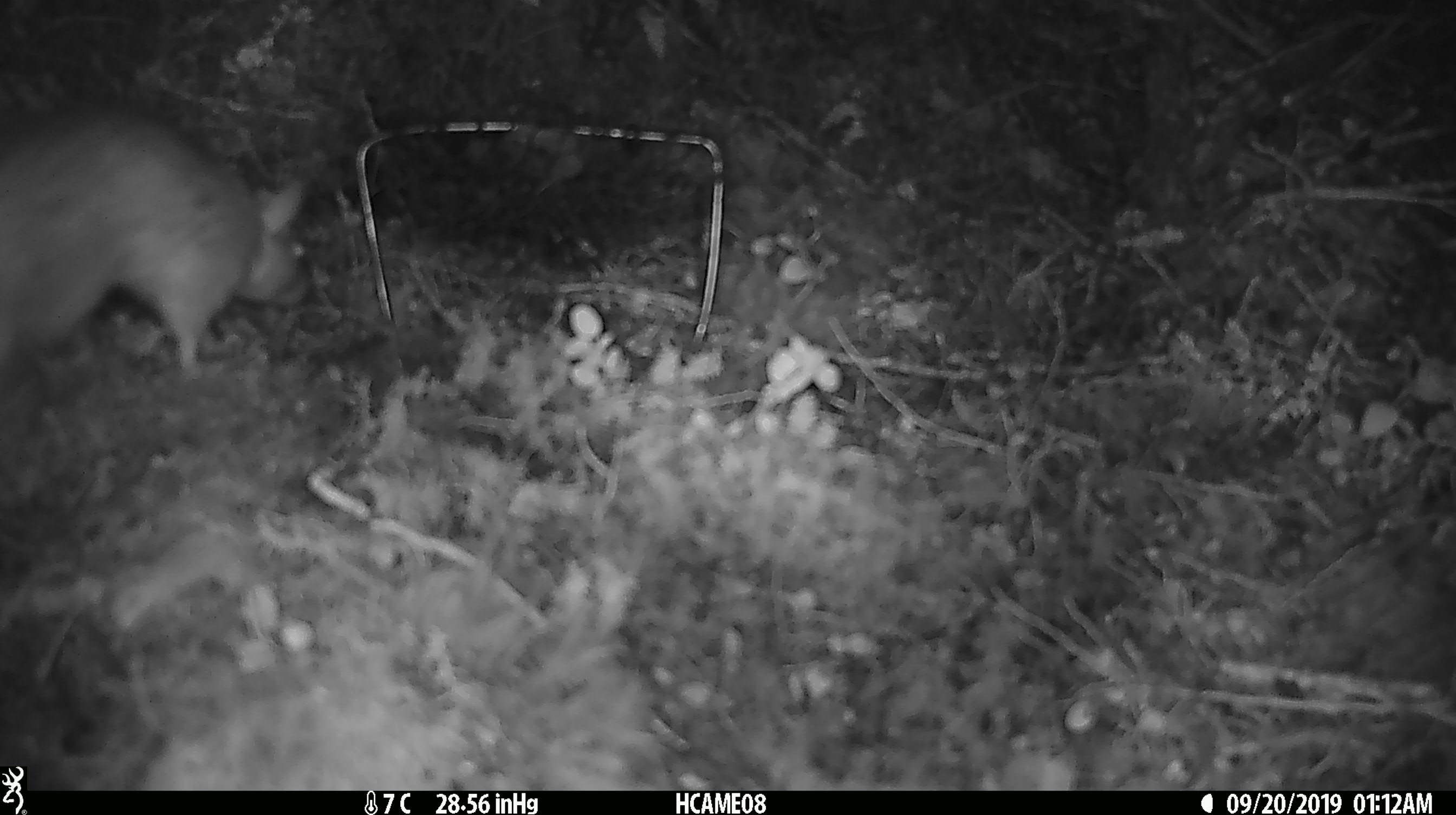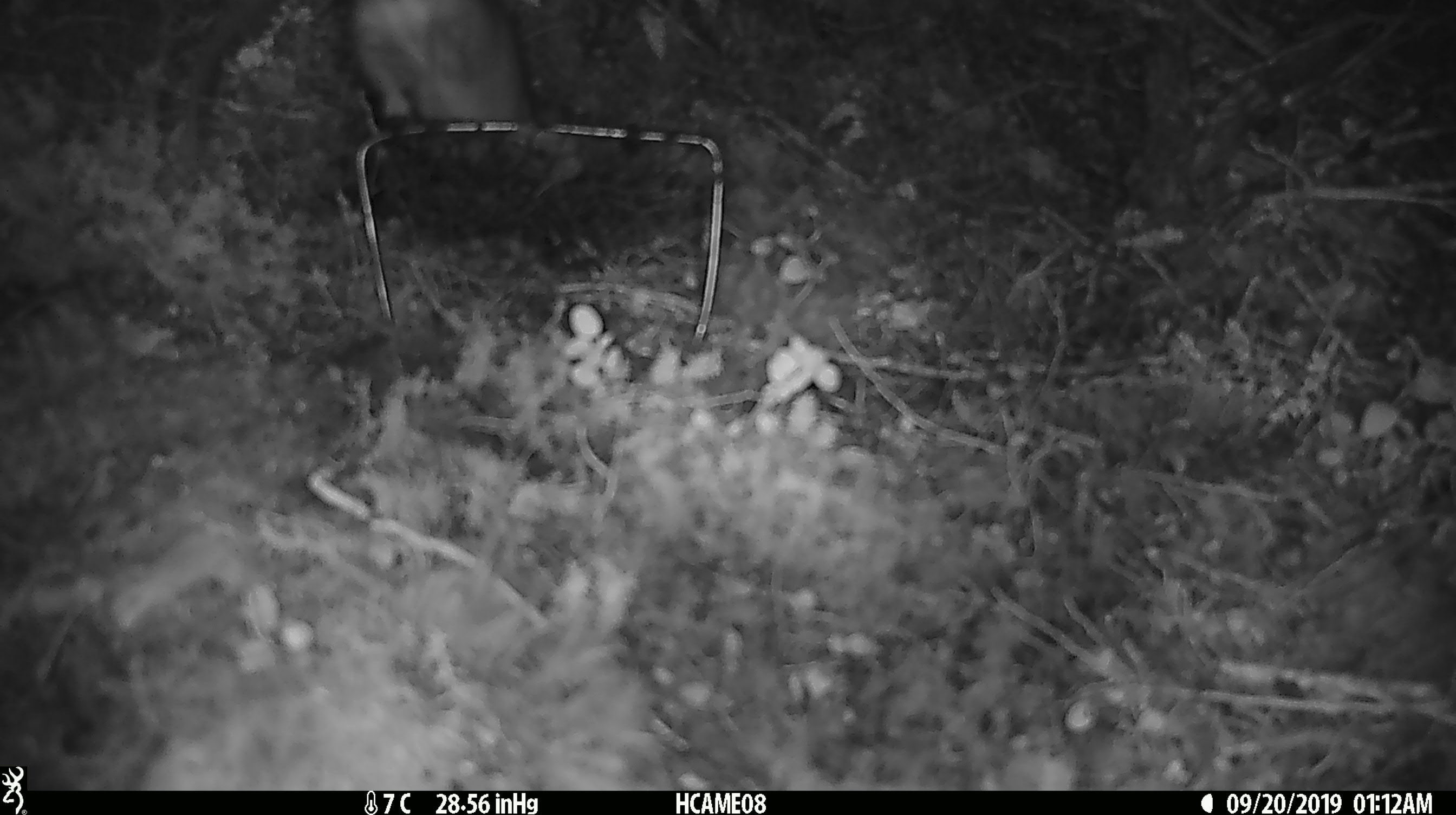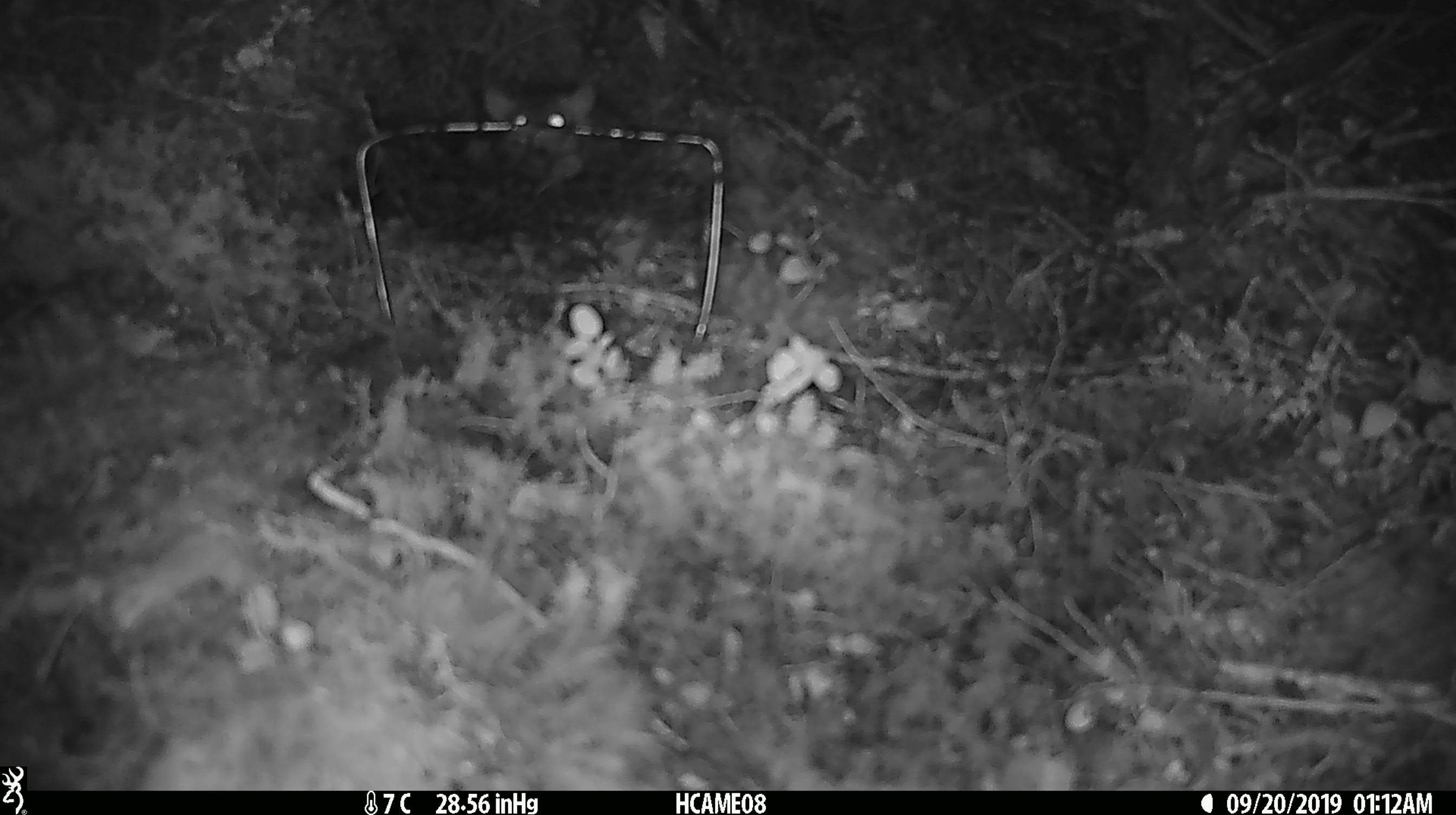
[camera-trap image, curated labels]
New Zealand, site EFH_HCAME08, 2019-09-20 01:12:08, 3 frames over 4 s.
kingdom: Animalia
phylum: Chordata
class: Mammalia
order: Rodentia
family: Muridae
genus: Rattus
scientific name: Rattus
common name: rat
Rat (Rattus).